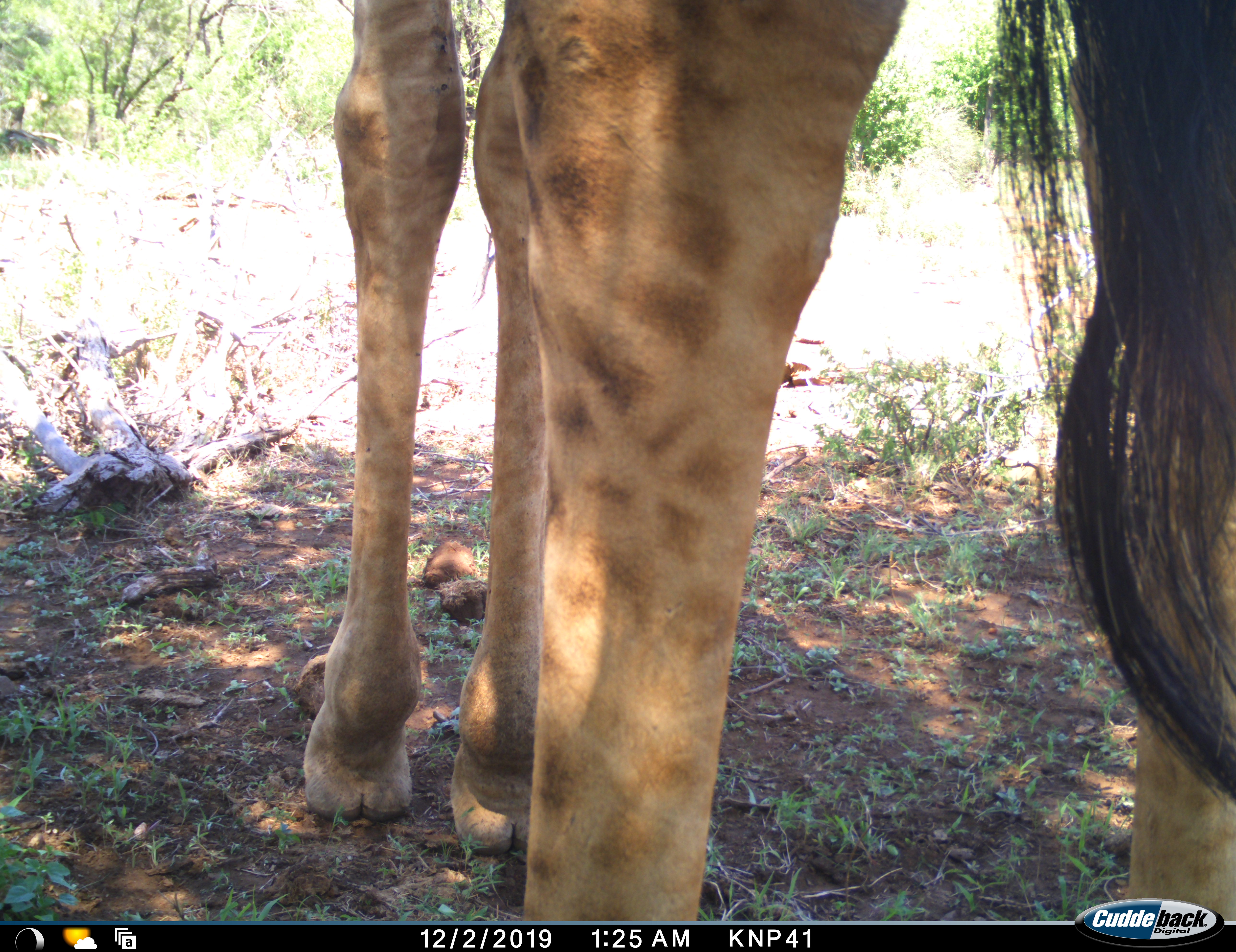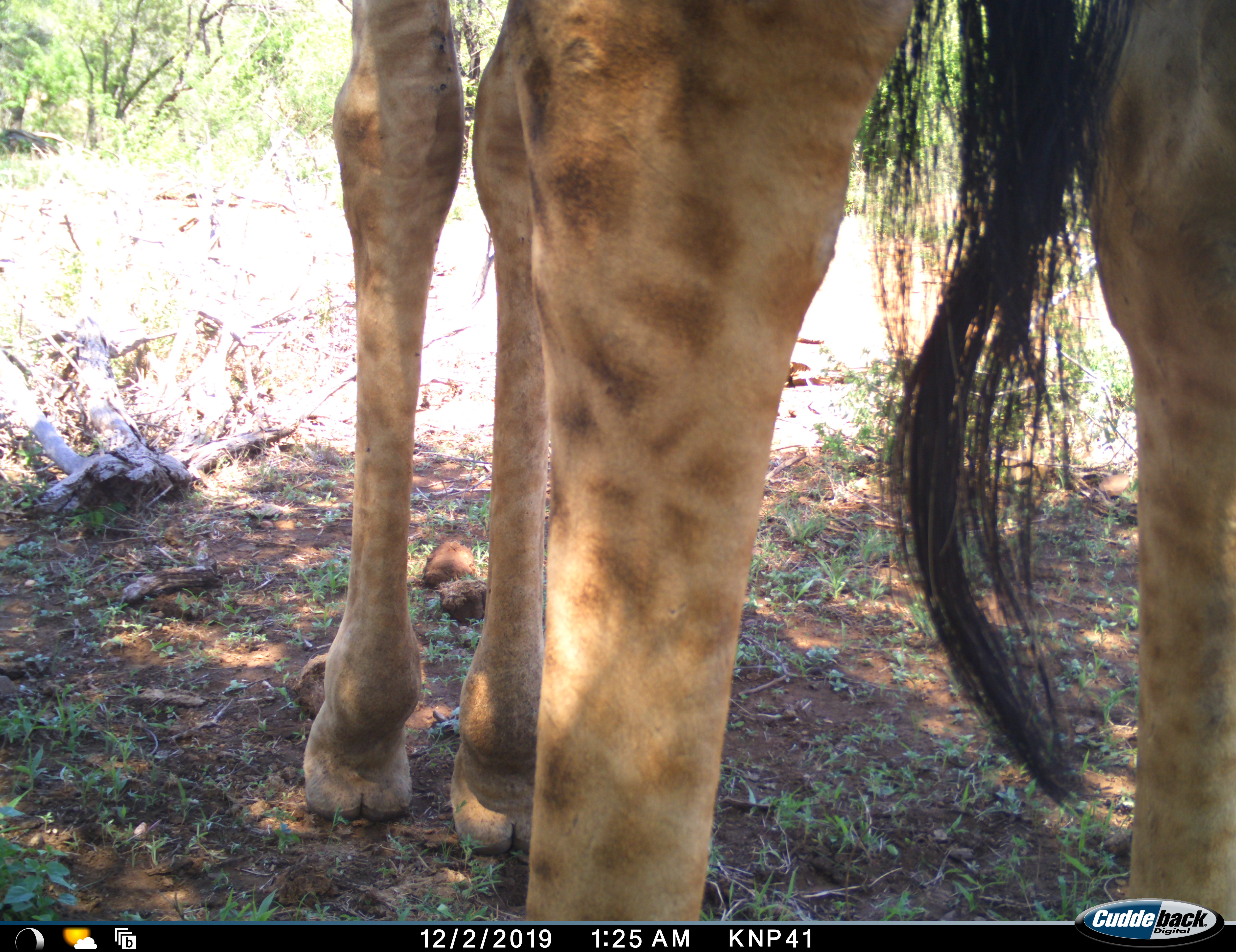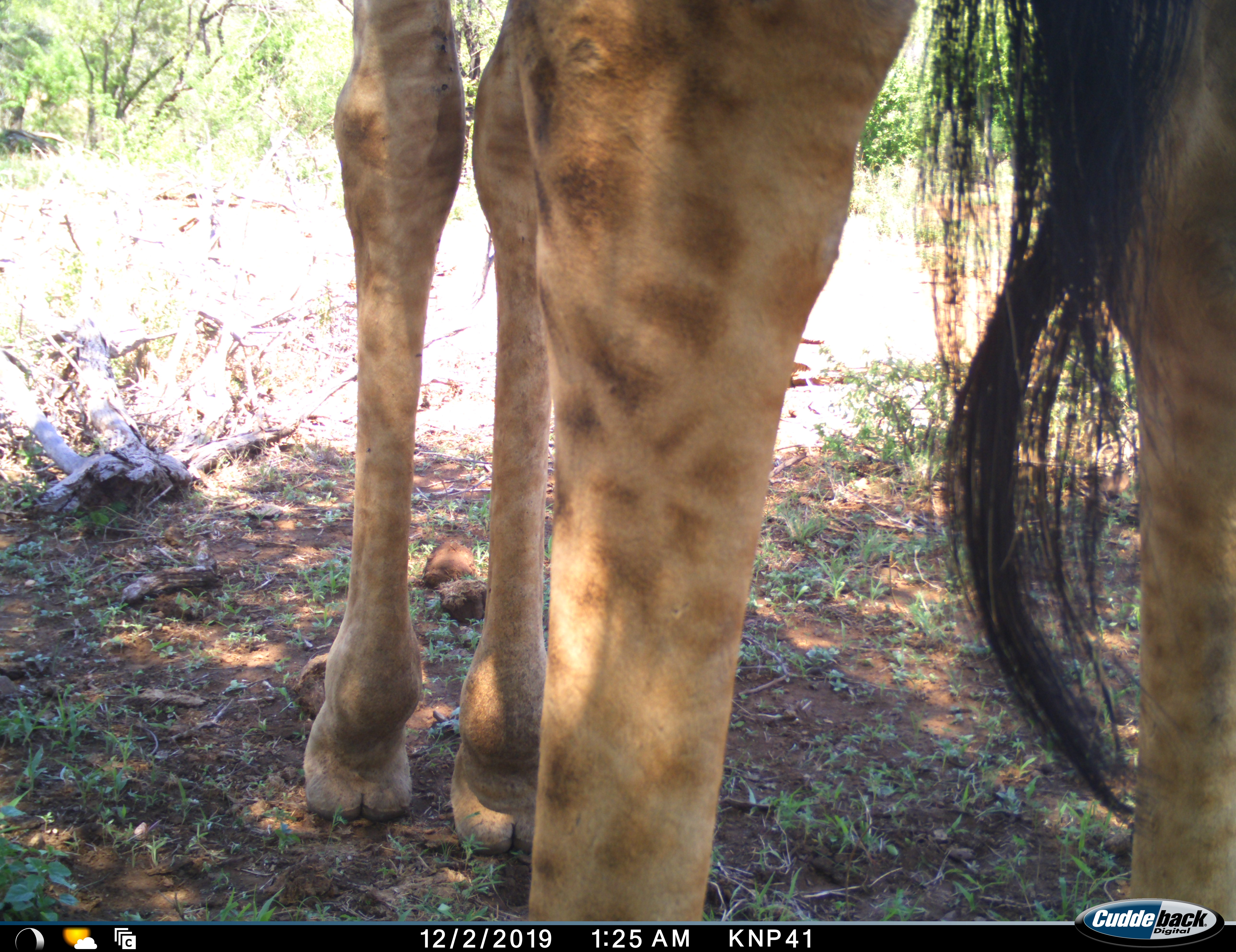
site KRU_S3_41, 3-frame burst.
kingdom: Animalia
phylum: Chordata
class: Mammalia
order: Artiodactyla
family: Giraffidae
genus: Giraffa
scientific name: Giraffa camelopardalis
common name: giraffe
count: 1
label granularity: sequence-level